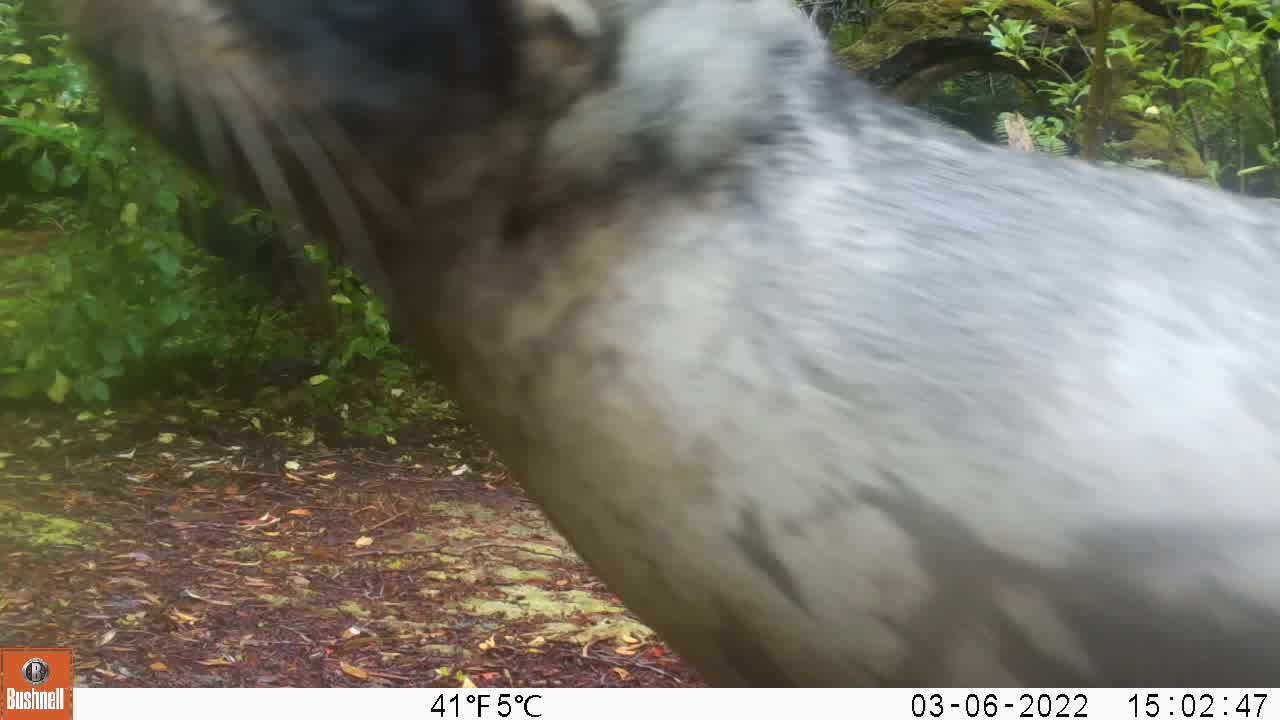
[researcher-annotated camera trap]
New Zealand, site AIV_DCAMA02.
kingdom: Animalia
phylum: Chordata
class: Mammalia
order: Carnivora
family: Otariidae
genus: Phocarctos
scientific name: Phocarctos hookeri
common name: new zealand sea lion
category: sealion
Sealion (new zealand sea lion) (Phocarctos hookeri).